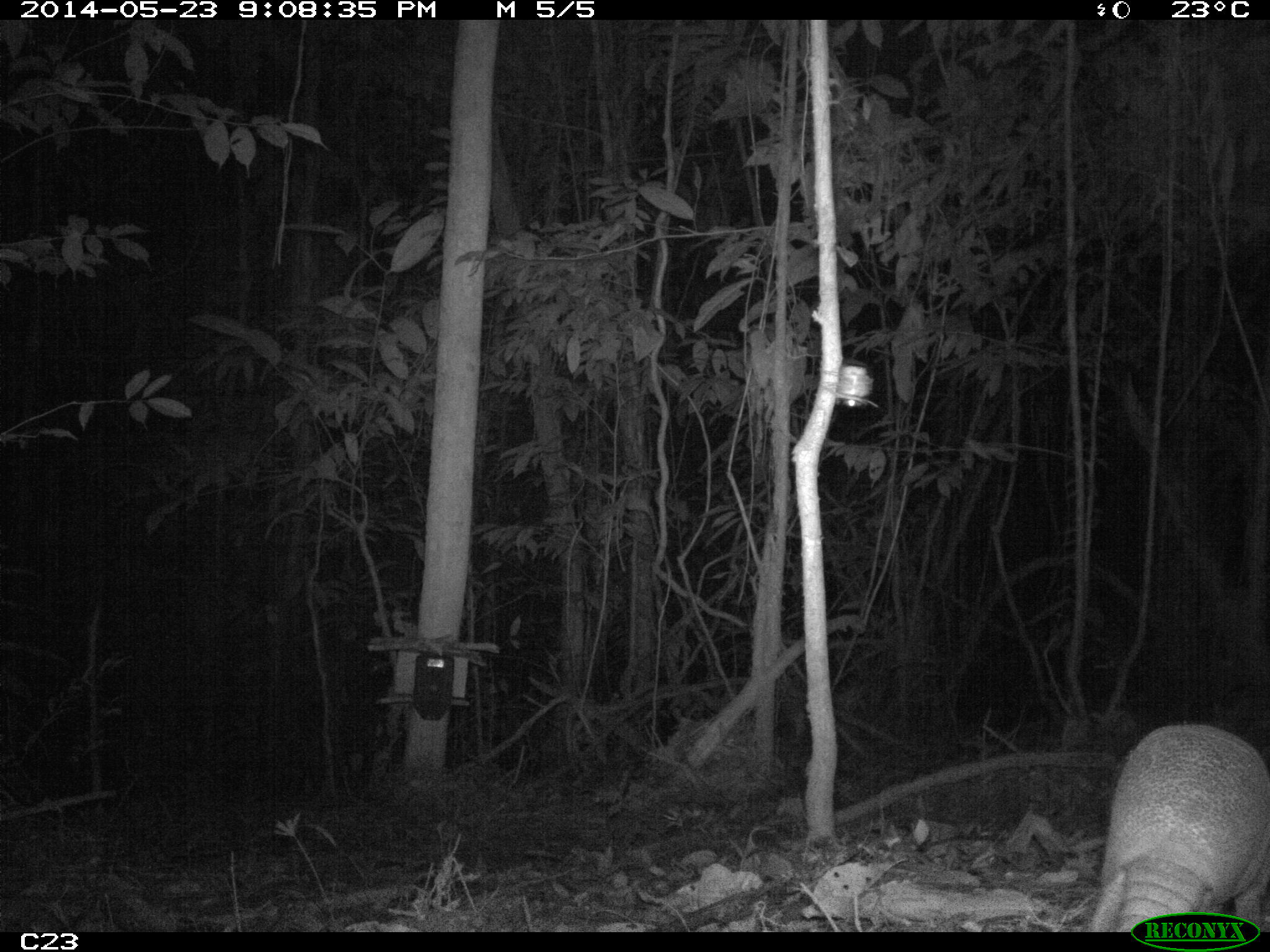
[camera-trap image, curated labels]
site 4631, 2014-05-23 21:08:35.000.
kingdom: Animalia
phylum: Chordata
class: Mammalia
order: Cingulata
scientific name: Cingulata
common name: armadillo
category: unknown armadillo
Unknown armadillo (armadillo) (Cingulata), count 2, age adult.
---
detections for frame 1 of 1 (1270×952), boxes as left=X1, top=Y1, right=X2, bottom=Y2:
unknown armadillo: left=1087, top=721, right=1268, bottom=932